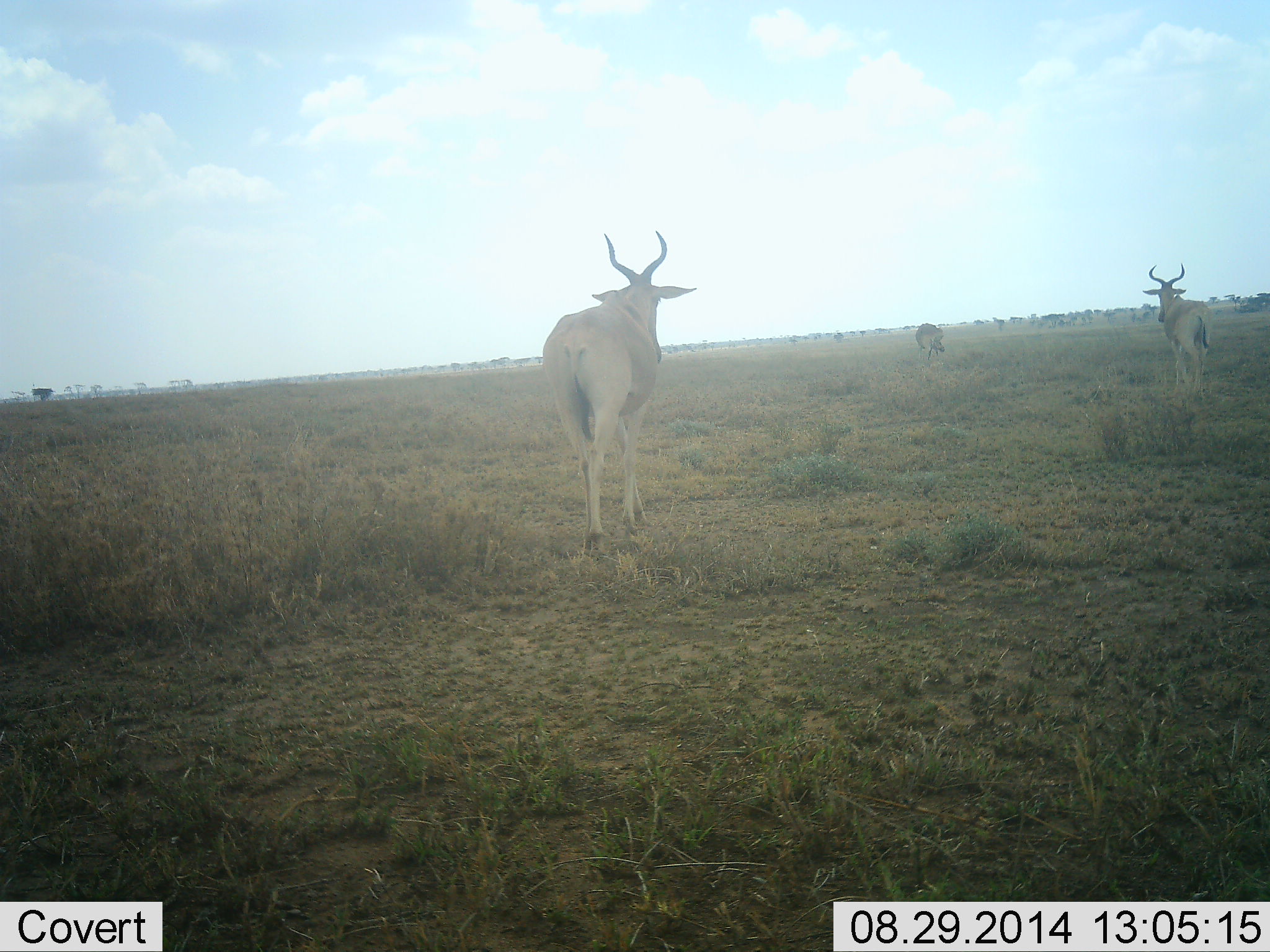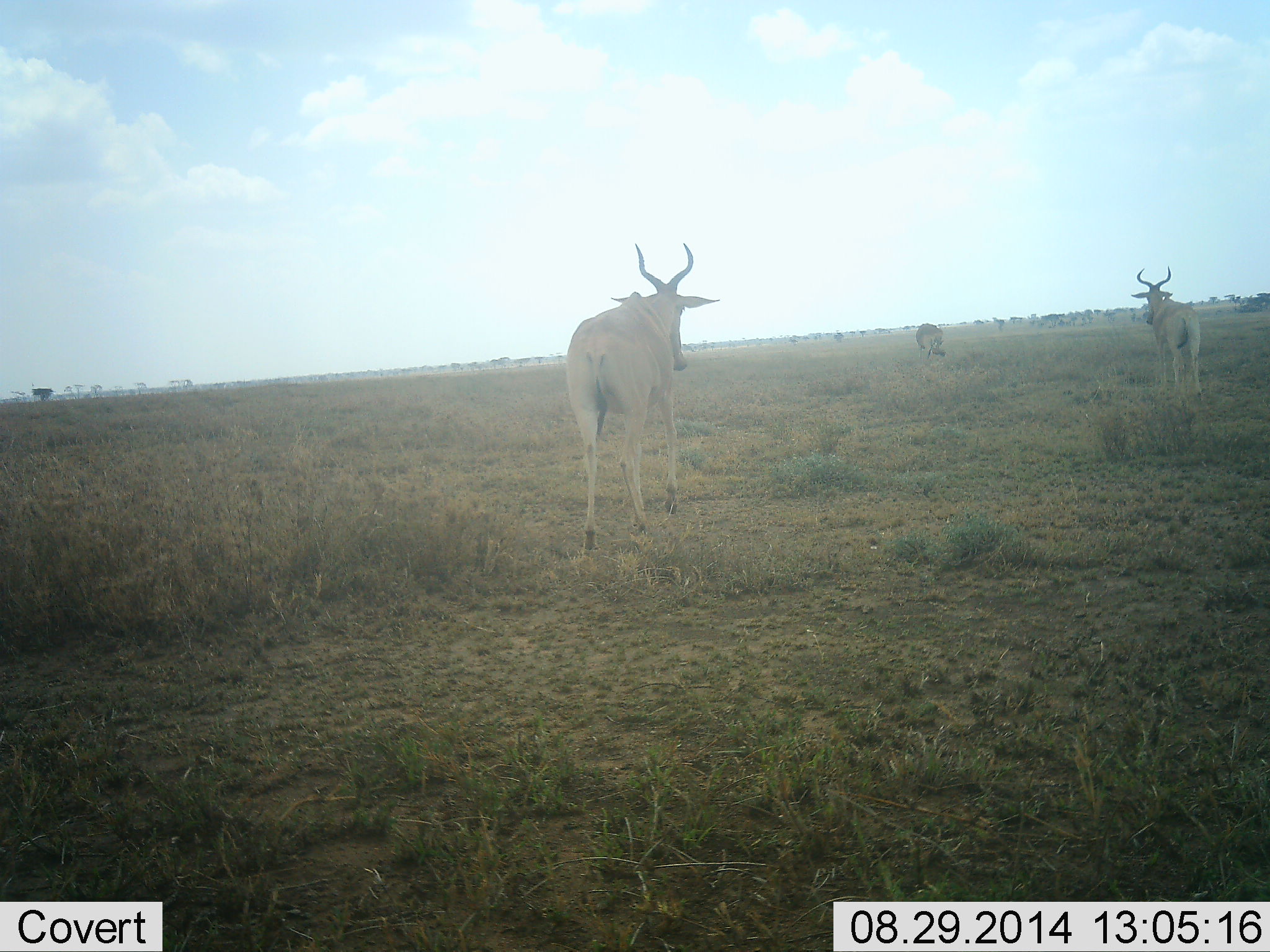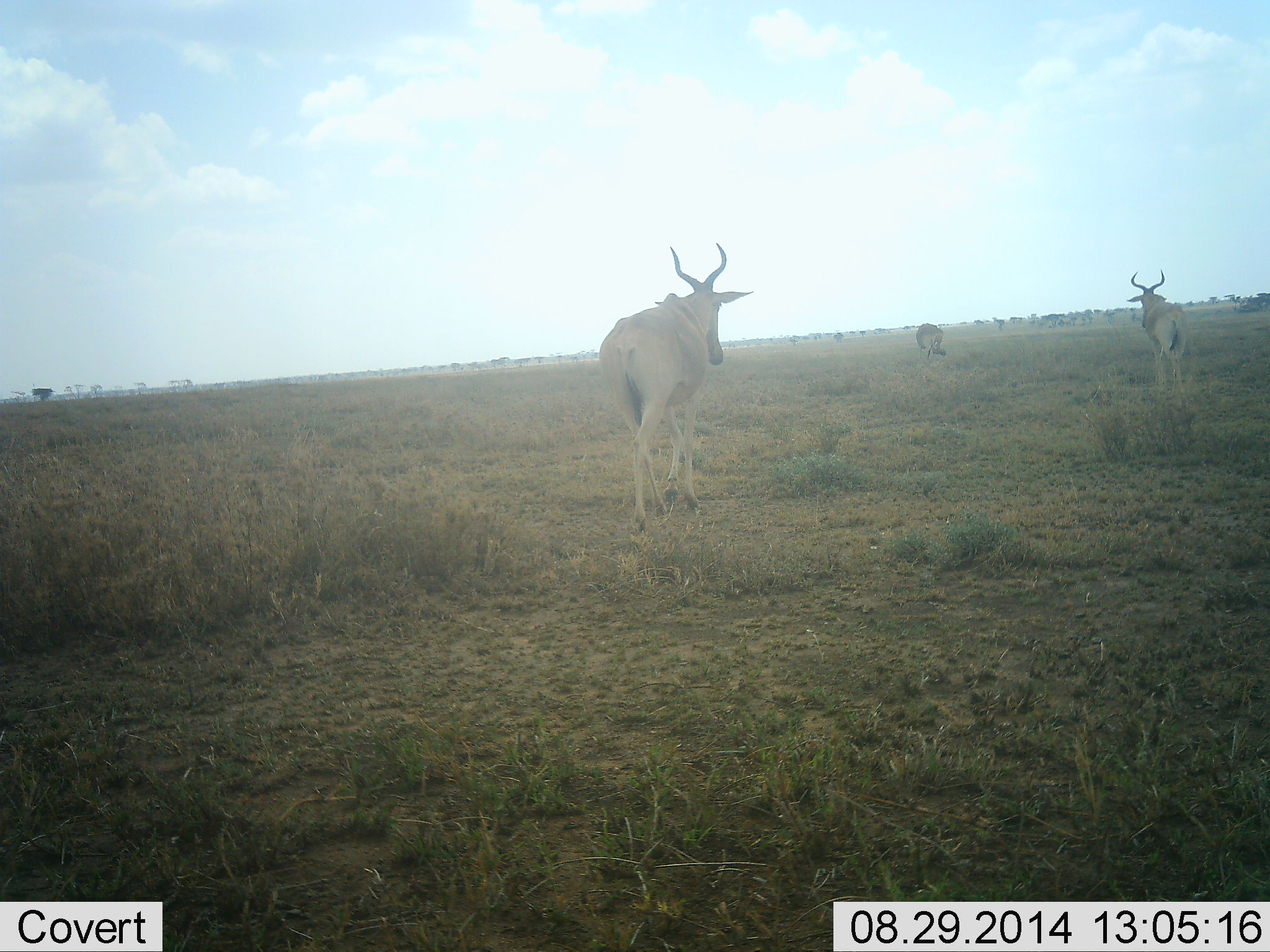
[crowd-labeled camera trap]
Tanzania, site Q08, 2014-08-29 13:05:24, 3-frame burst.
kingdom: Animalia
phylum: Chordata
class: Mammalia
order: Artiodactyla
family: Bovidae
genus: Alcelaphus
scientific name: Alcelaphus buselaphus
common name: hartebeest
Hartebeest (Alcelaphus buselaphus), count 3. Behavior (volunteer vote fractions): standing 30%, resting 0%, moving 90%, interacting 0%. Young present (vote fraction): 0%. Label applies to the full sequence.